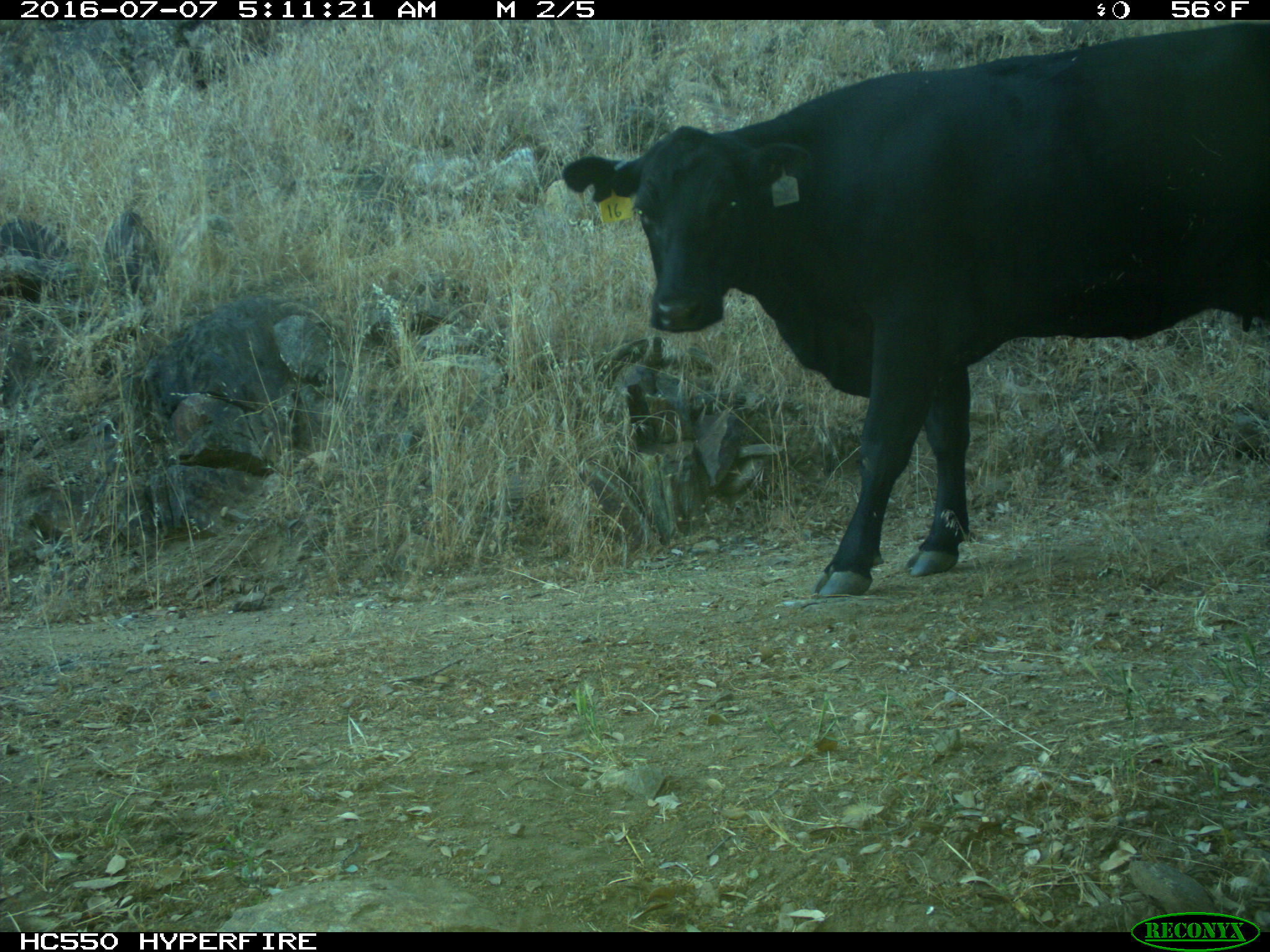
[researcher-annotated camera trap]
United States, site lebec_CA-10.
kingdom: Animalia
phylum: Chordata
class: Mammalia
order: Artiodactyla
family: Bovidae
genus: Bos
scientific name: Bos taurus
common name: domestic cow